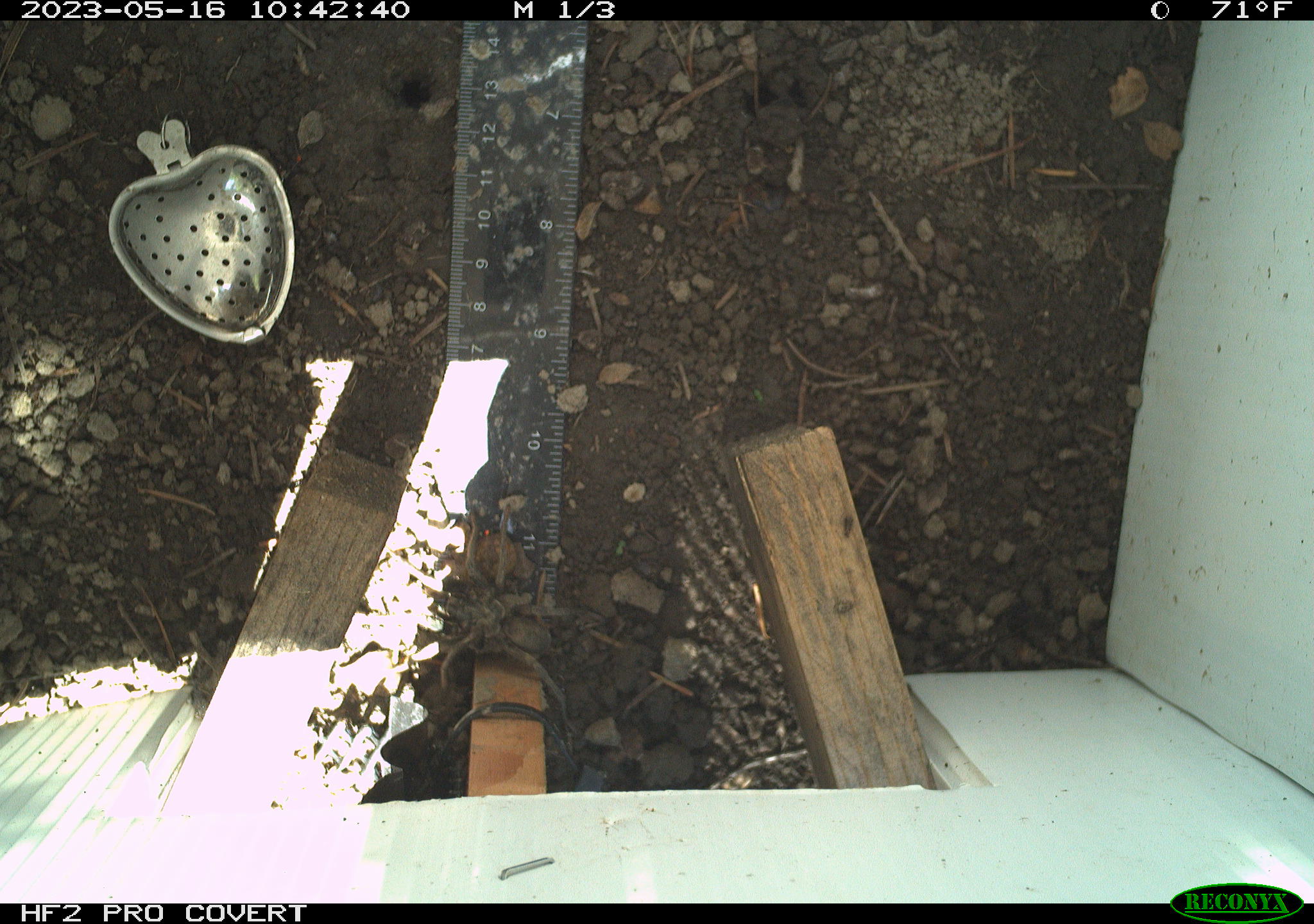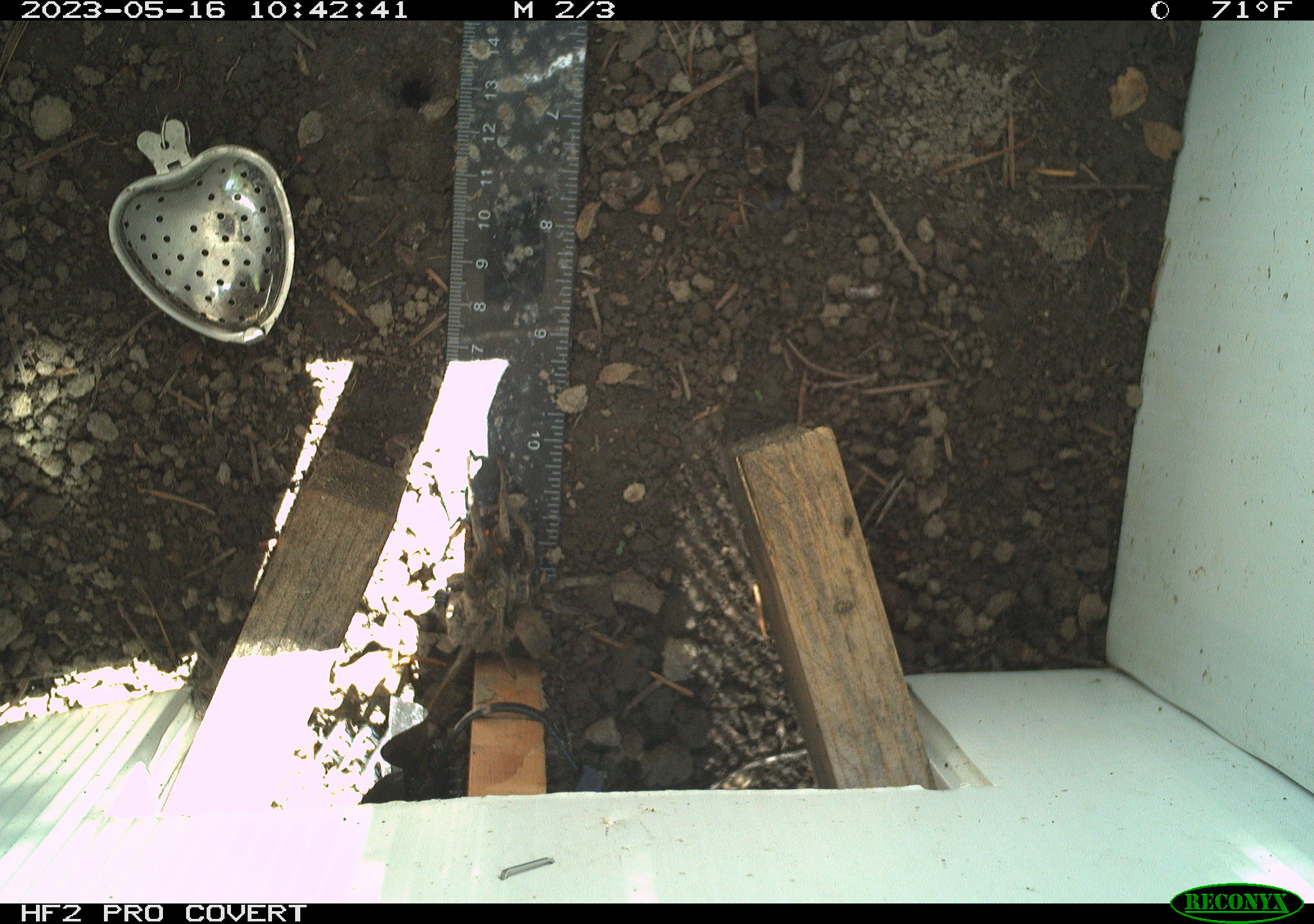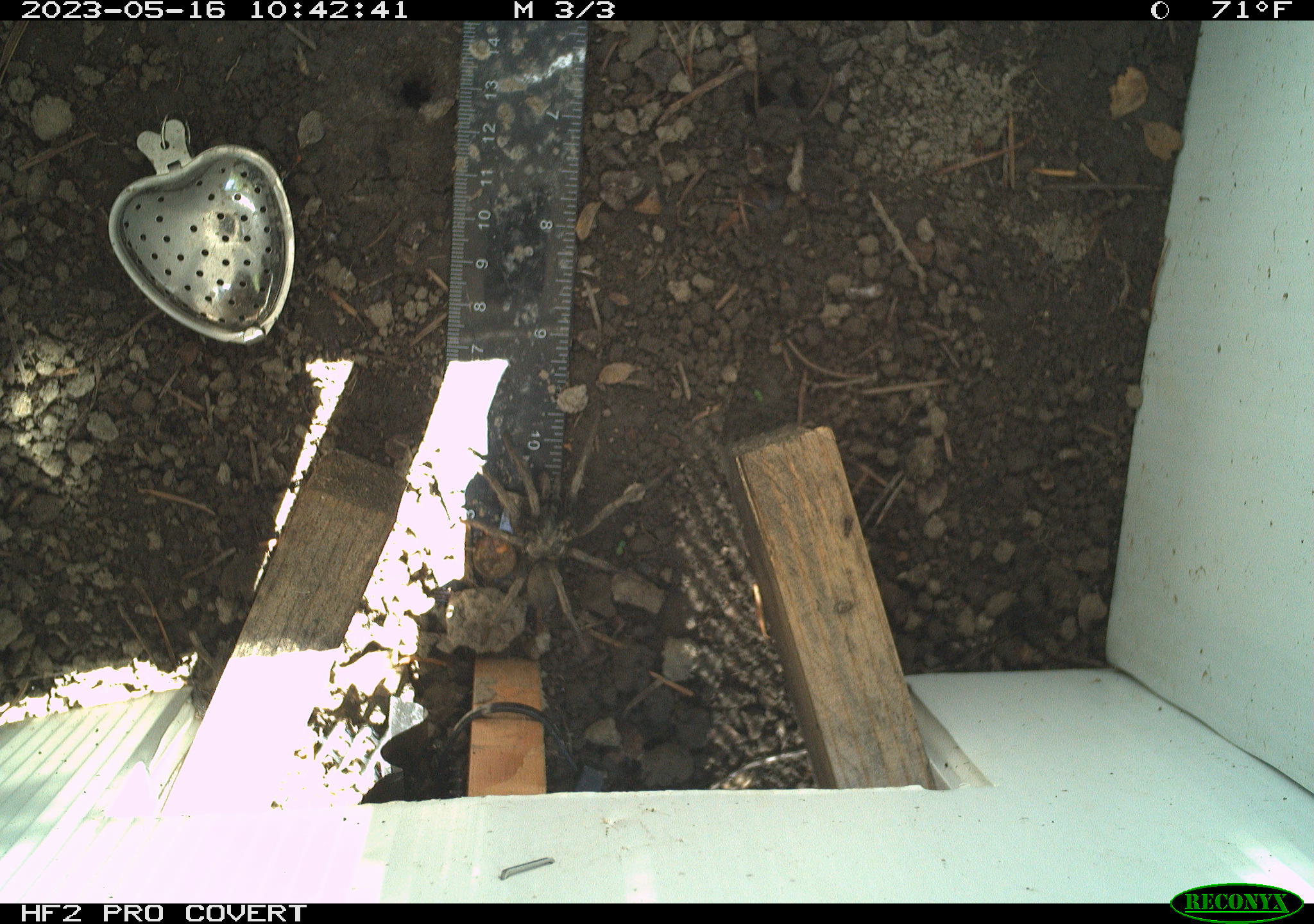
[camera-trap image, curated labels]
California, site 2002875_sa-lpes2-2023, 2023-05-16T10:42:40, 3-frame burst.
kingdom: Animalia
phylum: Arthropoda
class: Arachnida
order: Araneae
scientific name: Araneae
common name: spider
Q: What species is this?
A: Spider (Araneae).